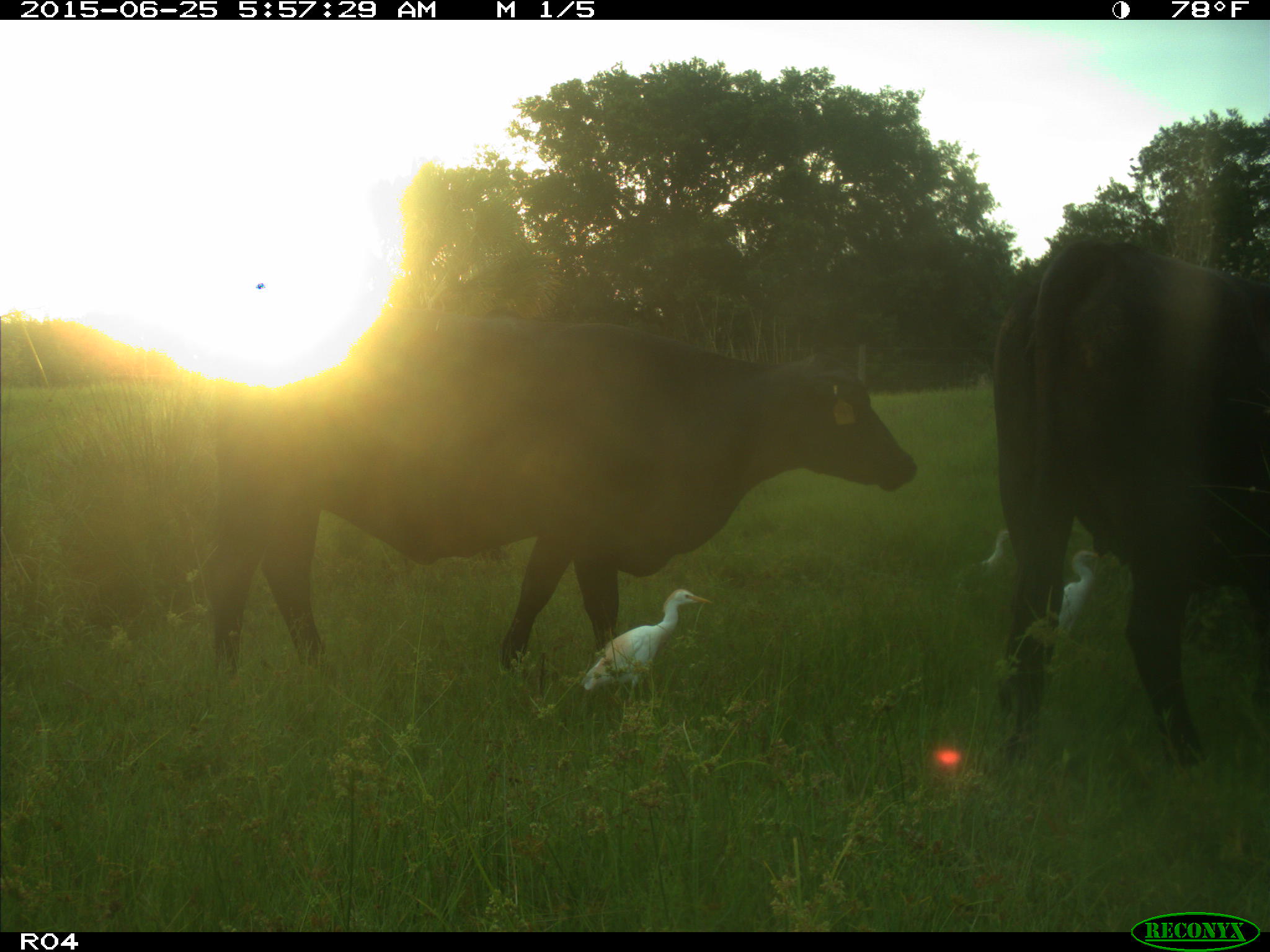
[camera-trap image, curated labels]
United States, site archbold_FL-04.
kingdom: Animalia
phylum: Chordata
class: Mammalia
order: Artiodactyla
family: Bovidae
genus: Bos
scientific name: Bos taurus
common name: domestic cow